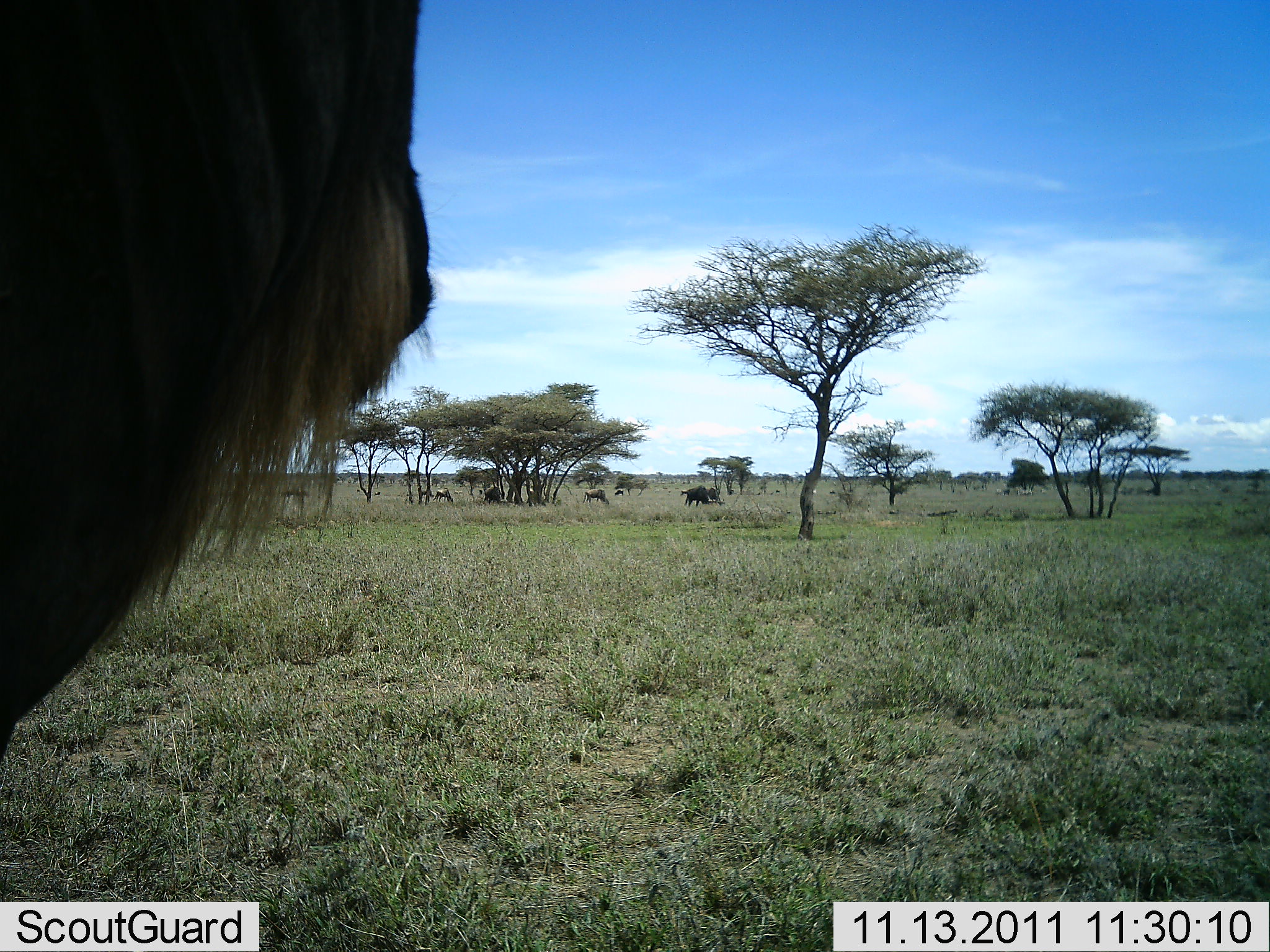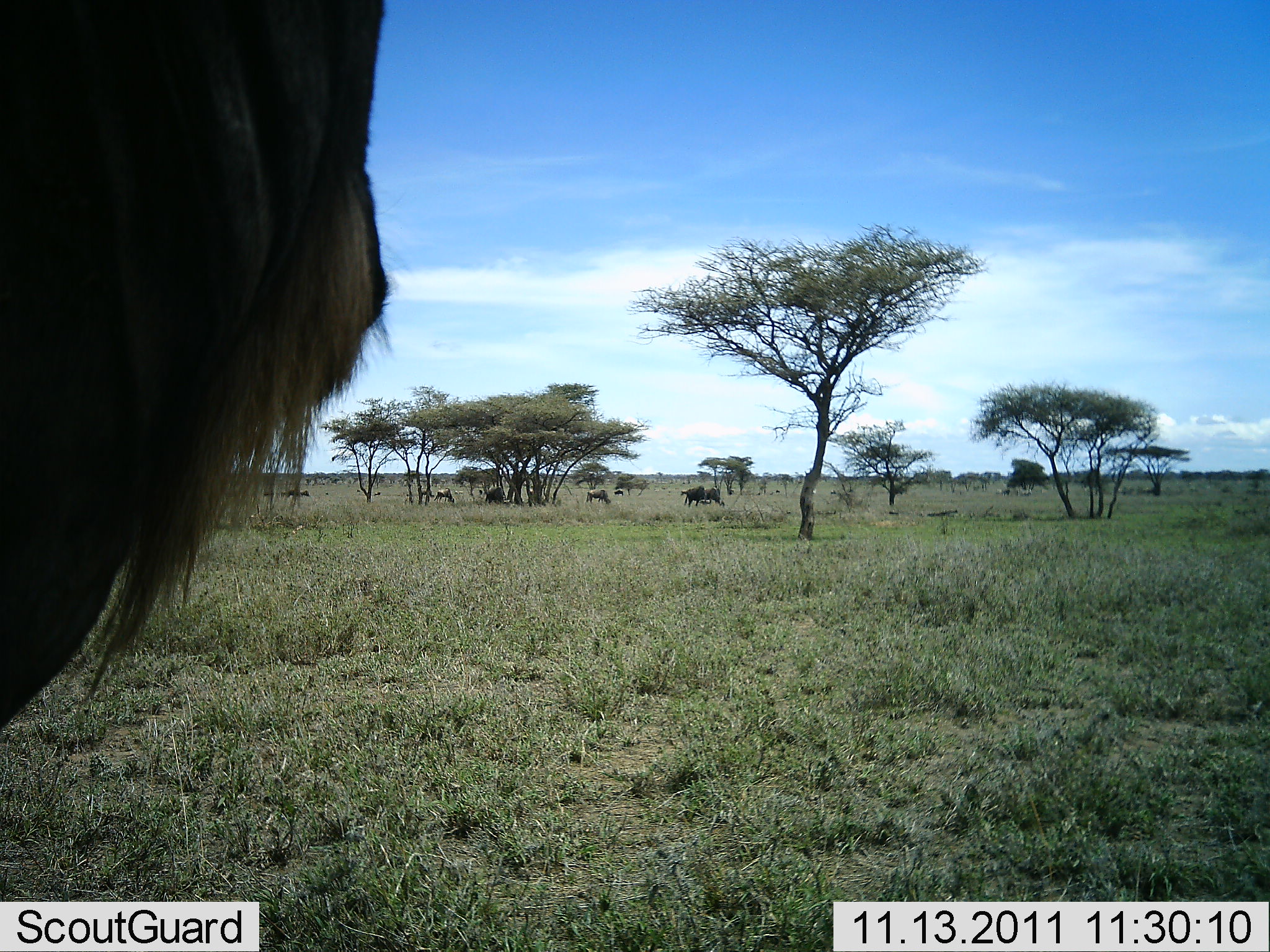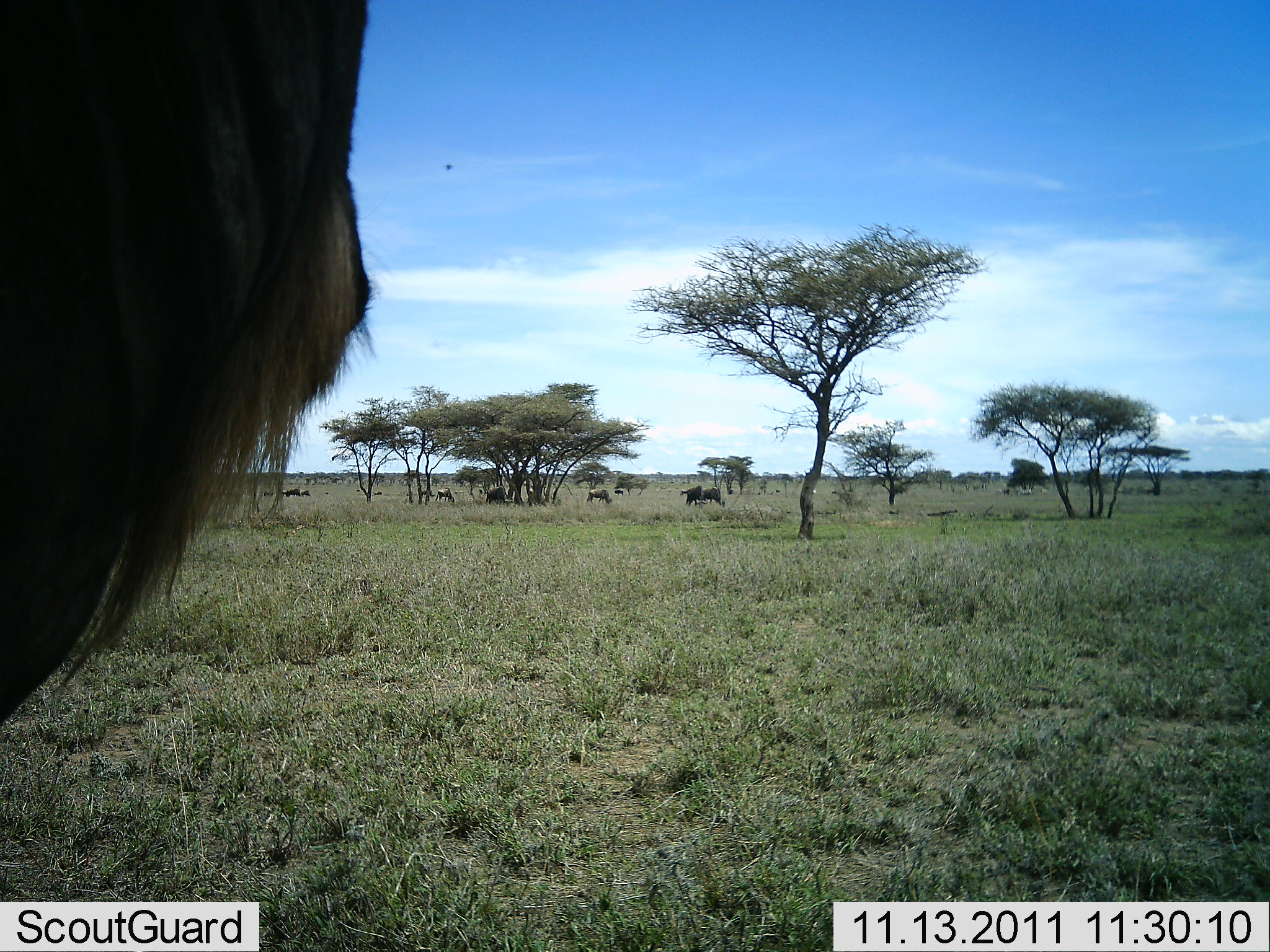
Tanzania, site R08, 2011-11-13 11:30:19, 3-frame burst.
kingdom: Animalia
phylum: Chordata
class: Mammalia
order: Artiodactyla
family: Bovidae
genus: Connochaetes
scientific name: Connochaetes taurinus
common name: blue wildebeest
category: wildebeest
Wildebeest (blue wildebeest) (Connochaetes taurinus), count 7. Behavior (volunteer vote fractions): standing 57%, resting 7%, moving 21%, interacting 7%. Young present (vote fraction): 0%. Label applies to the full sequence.